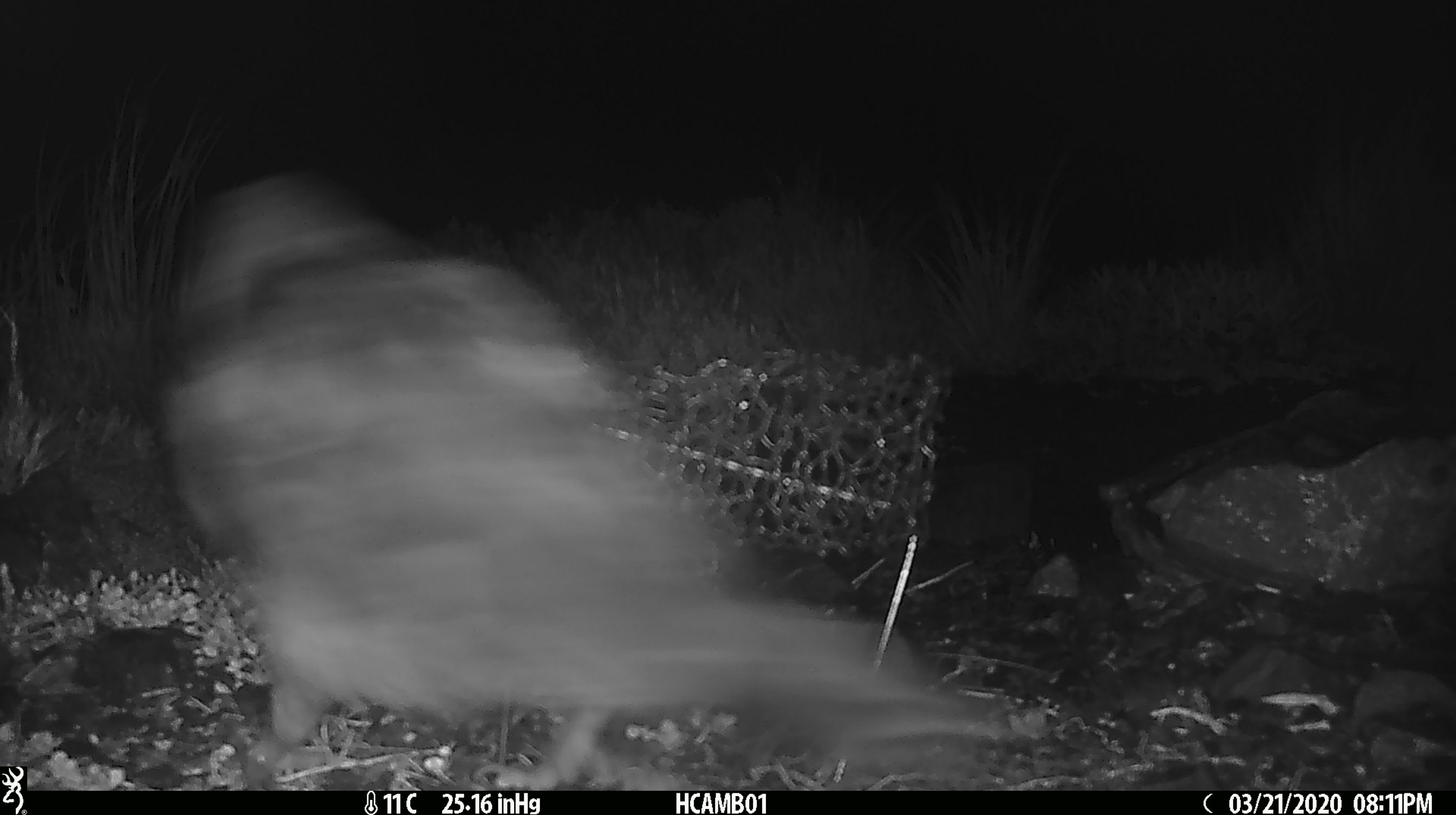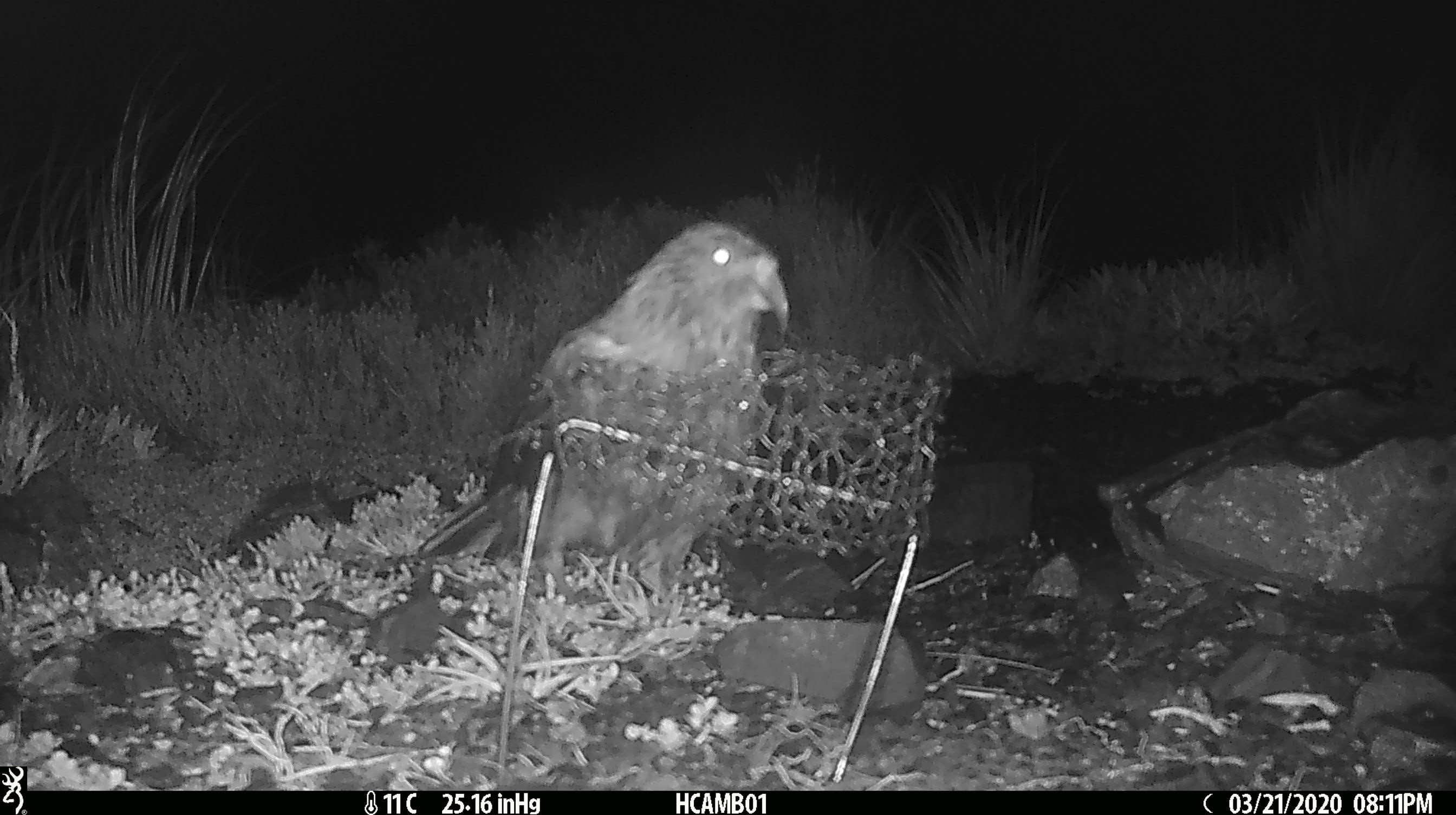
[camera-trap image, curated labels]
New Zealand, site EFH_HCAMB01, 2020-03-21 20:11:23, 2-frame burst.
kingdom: Animalia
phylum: Chordata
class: Aves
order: Psittaciformes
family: Strigopidae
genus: Nestor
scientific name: Nestor notabilis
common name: kea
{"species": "kea (Nestor notabilis)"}